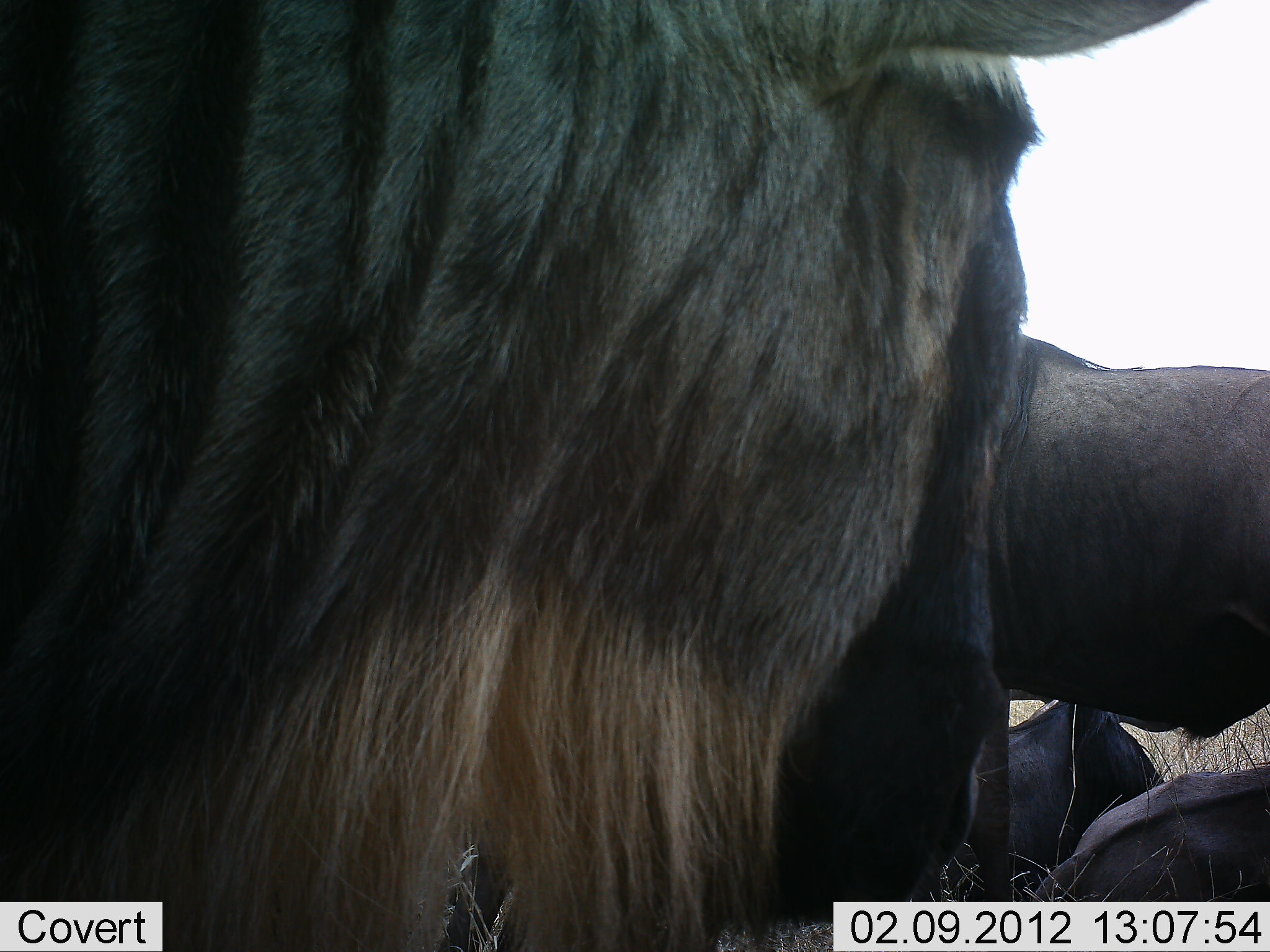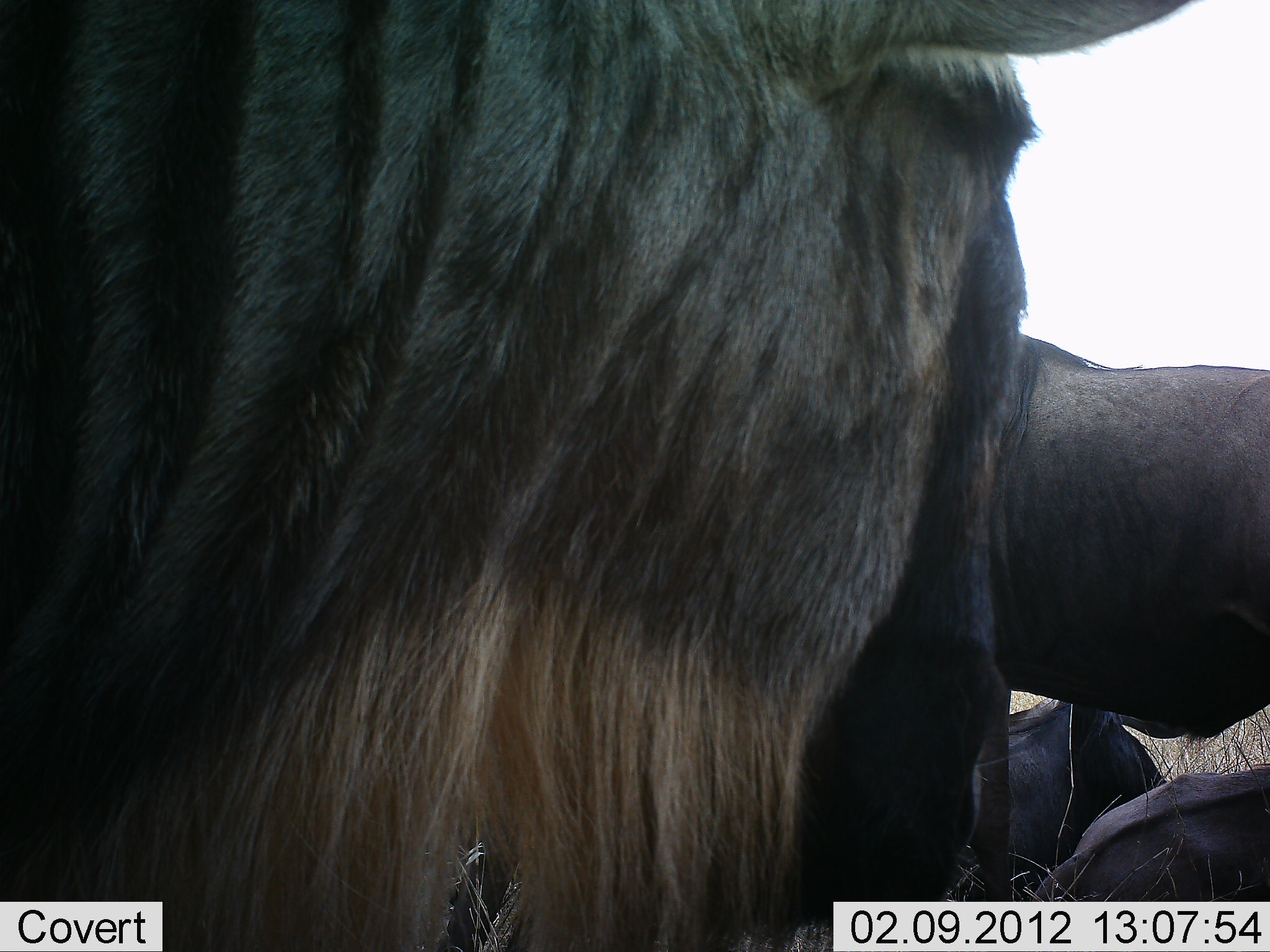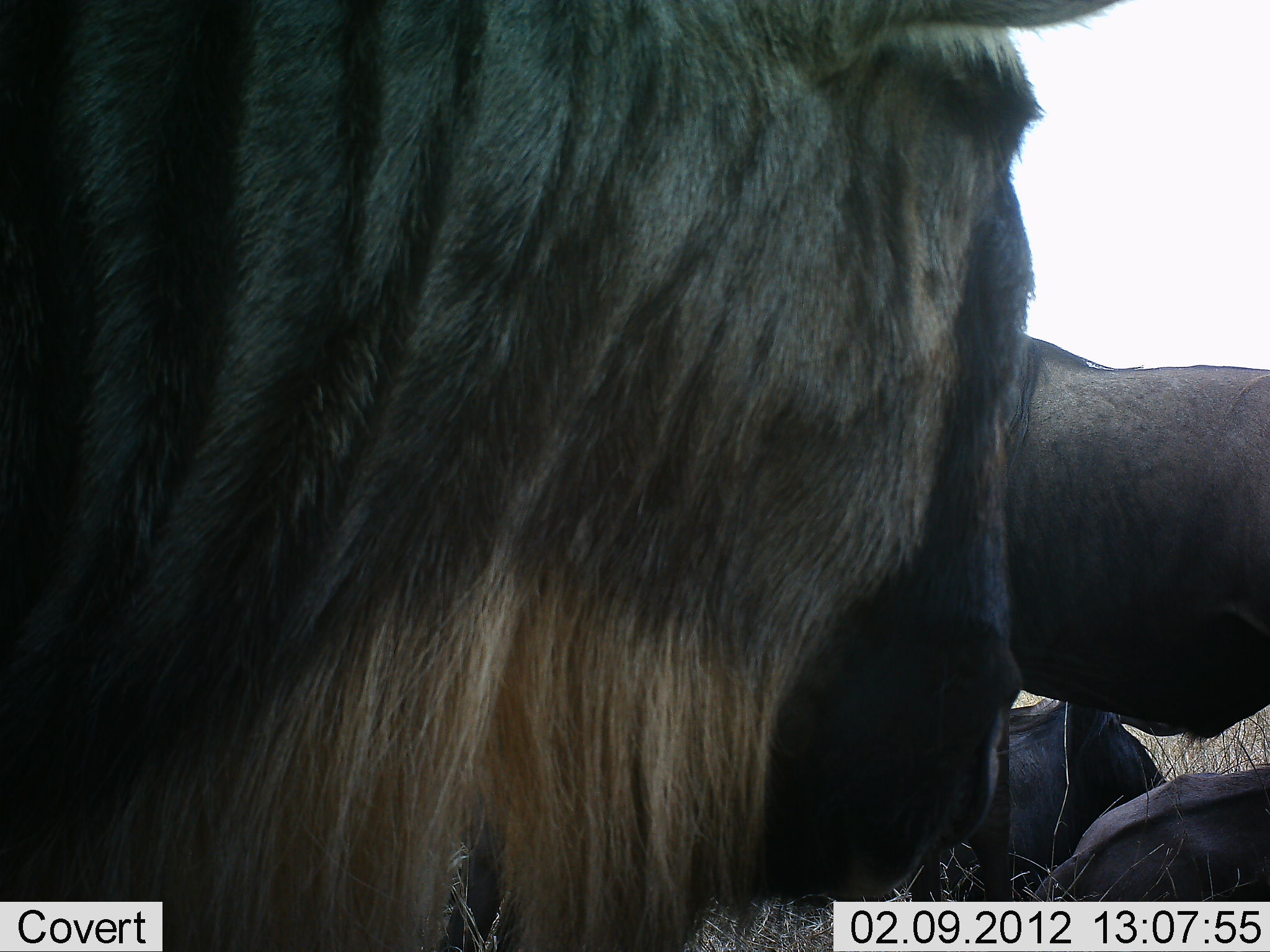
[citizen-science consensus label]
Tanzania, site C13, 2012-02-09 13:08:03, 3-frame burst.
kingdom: Animalia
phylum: Chordata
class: Mammalia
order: Artiodactyla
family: Bovidae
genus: Connochaetes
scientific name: Connochaetes taurinus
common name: blue wildebeest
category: wildebeest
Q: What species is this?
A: Wildebeest (blue wildebeest) (Connochaetes taurinus).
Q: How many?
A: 4.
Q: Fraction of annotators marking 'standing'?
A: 53%.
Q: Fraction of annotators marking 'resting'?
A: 80%.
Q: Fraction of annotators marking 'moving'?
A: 7%.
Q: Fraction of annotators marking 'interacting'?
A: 13%.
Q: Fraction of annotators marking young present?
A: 0%.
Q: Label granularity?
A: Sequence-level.